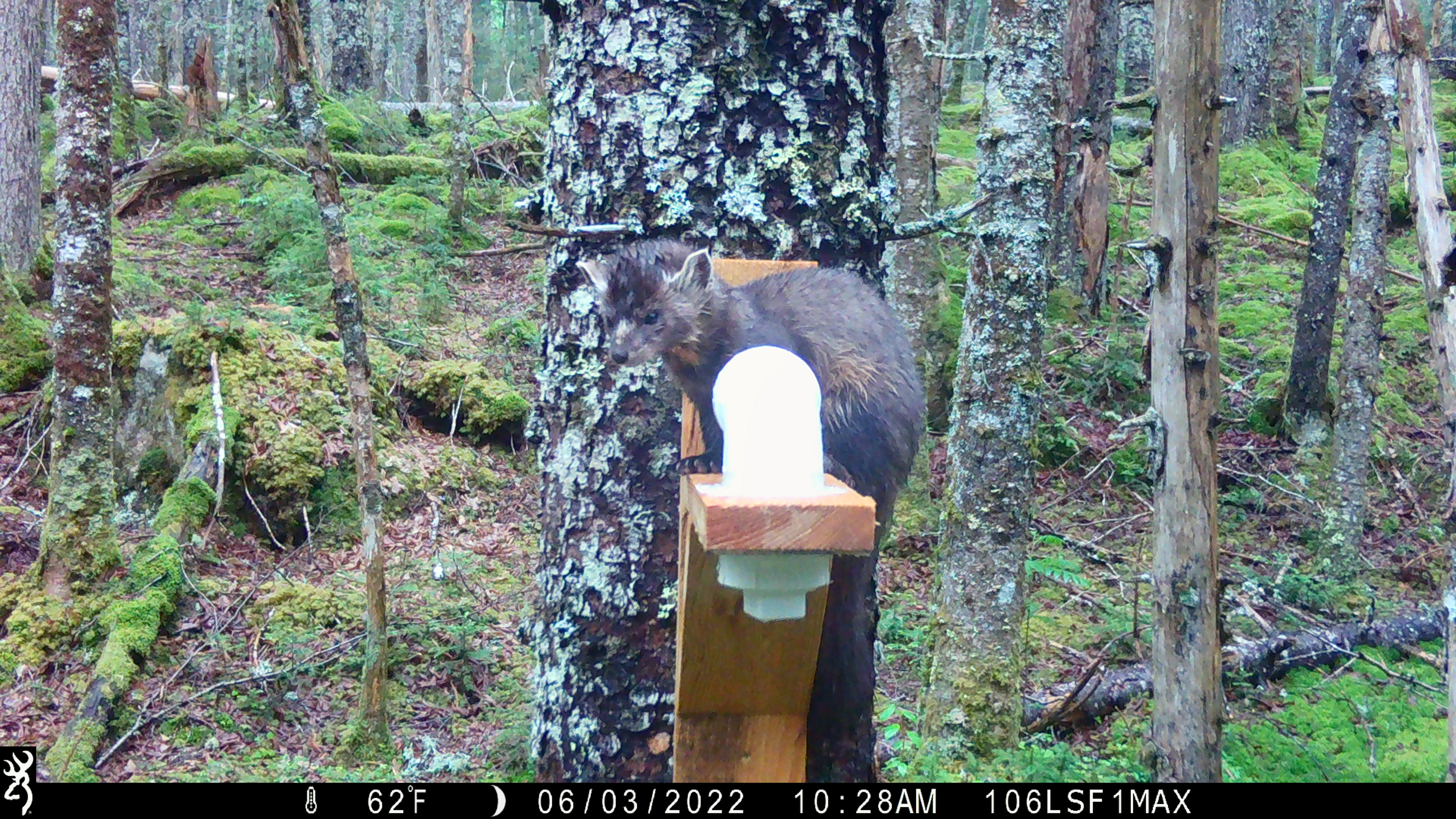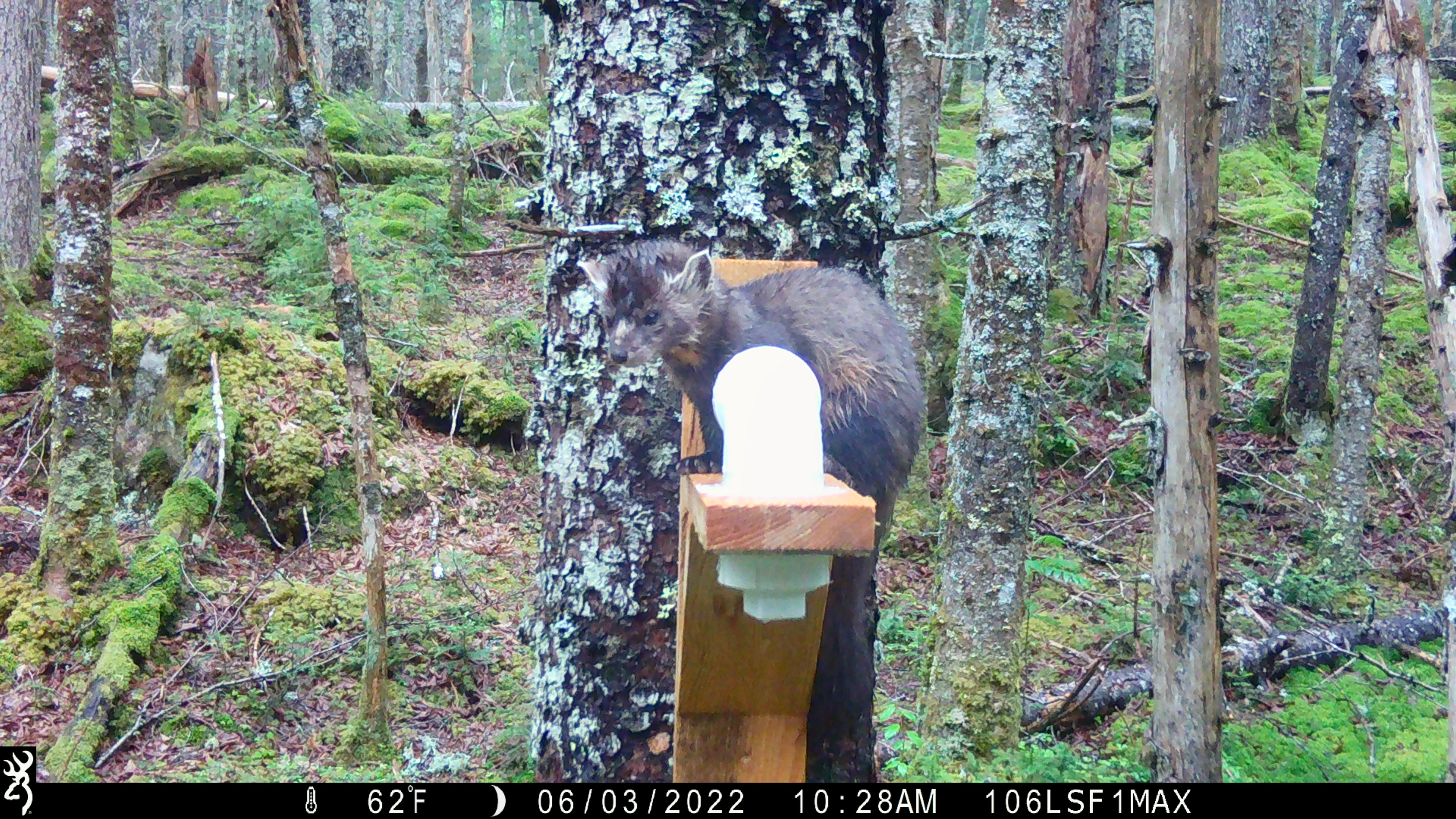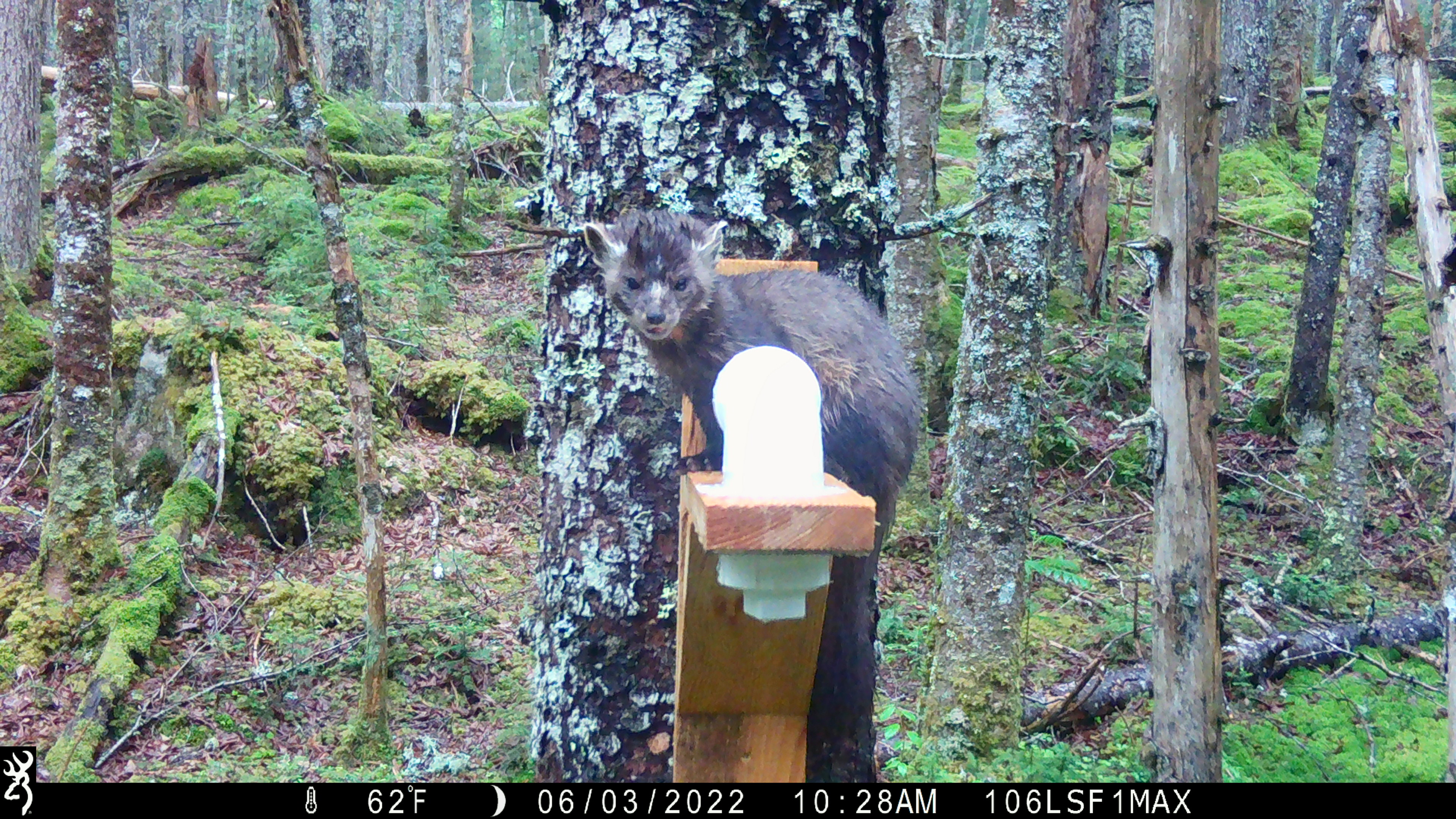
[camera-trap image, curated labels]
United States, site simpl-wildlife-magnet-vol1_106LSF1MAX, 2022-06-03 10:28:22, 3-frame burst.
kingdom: Animalia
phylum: Chordata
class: Mammalia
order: Carnivora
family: Mustelidae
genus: Martes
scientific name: Martes americana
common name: american marten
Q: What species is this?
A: American marten (Martes americana).